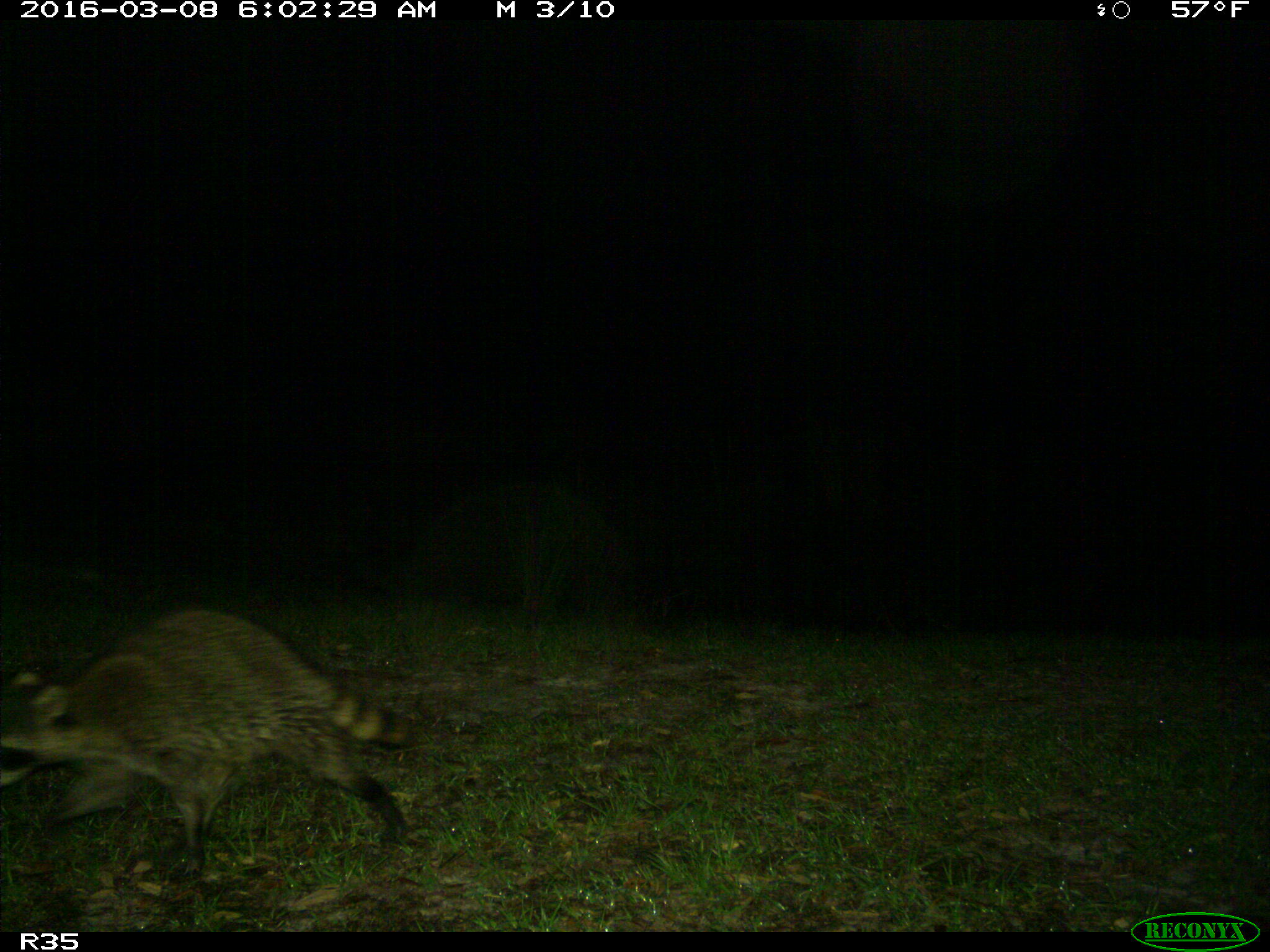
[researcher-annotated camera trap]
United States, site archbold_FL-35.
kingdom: Animalia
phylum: Chordata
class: Mammalia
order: Carnivora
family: Procyonidae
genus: Procyon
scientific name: Procyon lotor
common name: common raccoon